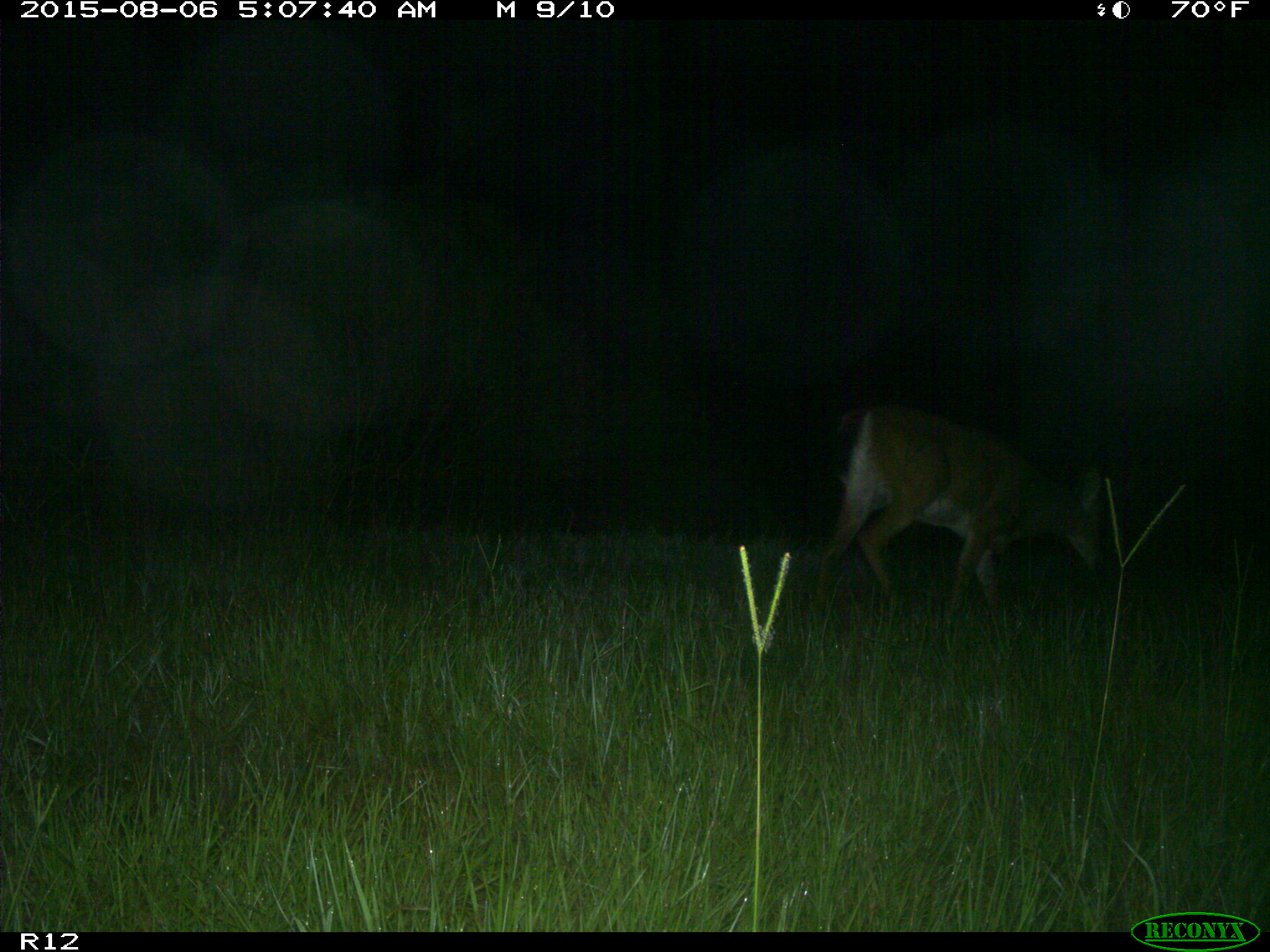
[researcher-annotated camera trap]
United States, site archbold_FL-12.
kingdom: Animalia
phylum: Chordata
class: Mammalia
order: Artiodactyla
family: Cervidae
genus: Odocoileus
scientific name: Odocoileus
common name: deer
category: unidentified deer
Unidentified deer (deer) (Odocoileus).